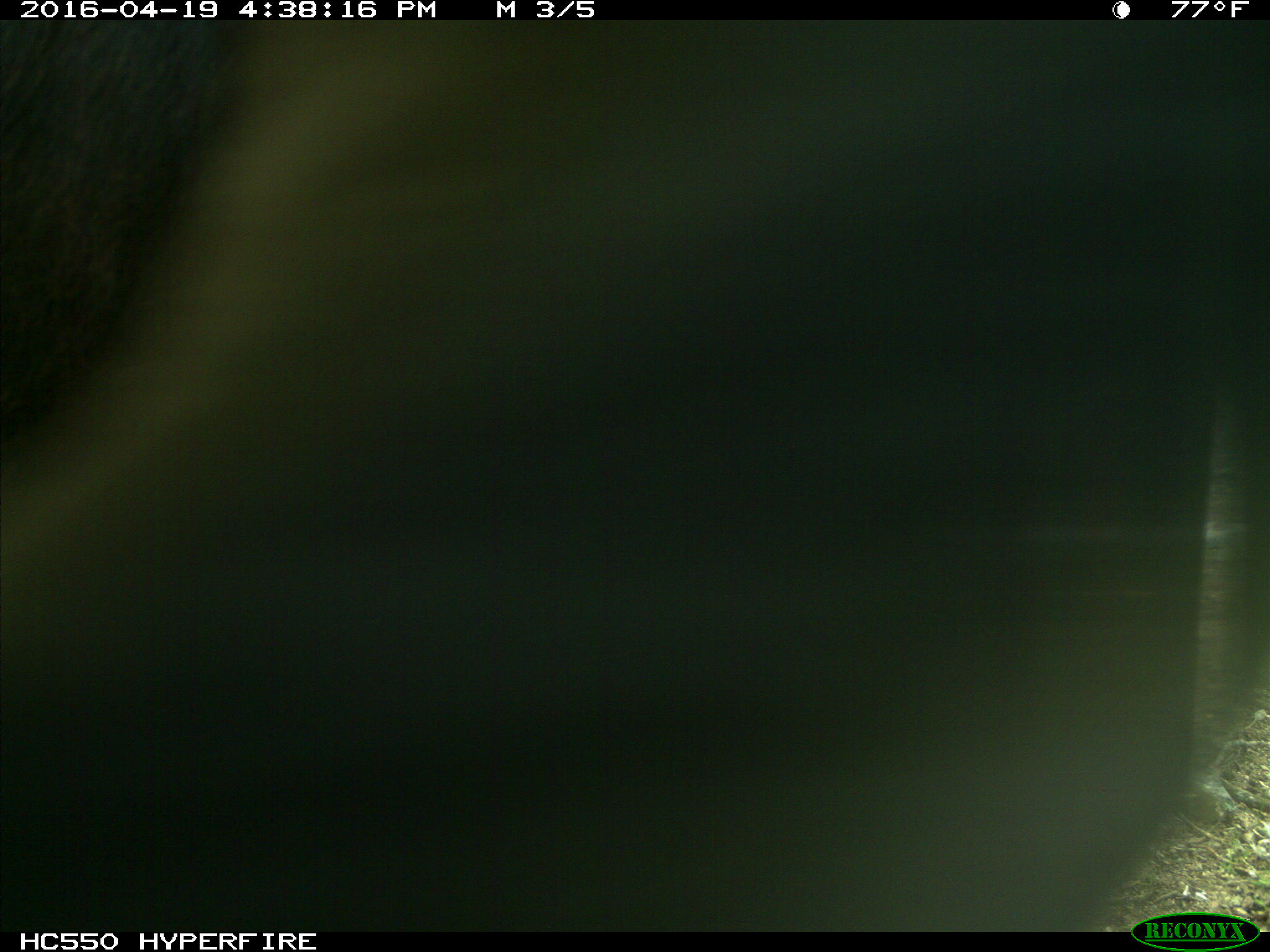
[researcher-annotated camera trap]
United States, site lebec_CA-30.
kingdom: Animalia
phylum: Chordata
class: Mammalia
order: Artiodactyla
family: Bovidae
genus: Bos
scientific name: Bos taurus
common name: domestic cow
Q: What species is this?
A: Bos taurus (domestic cow).